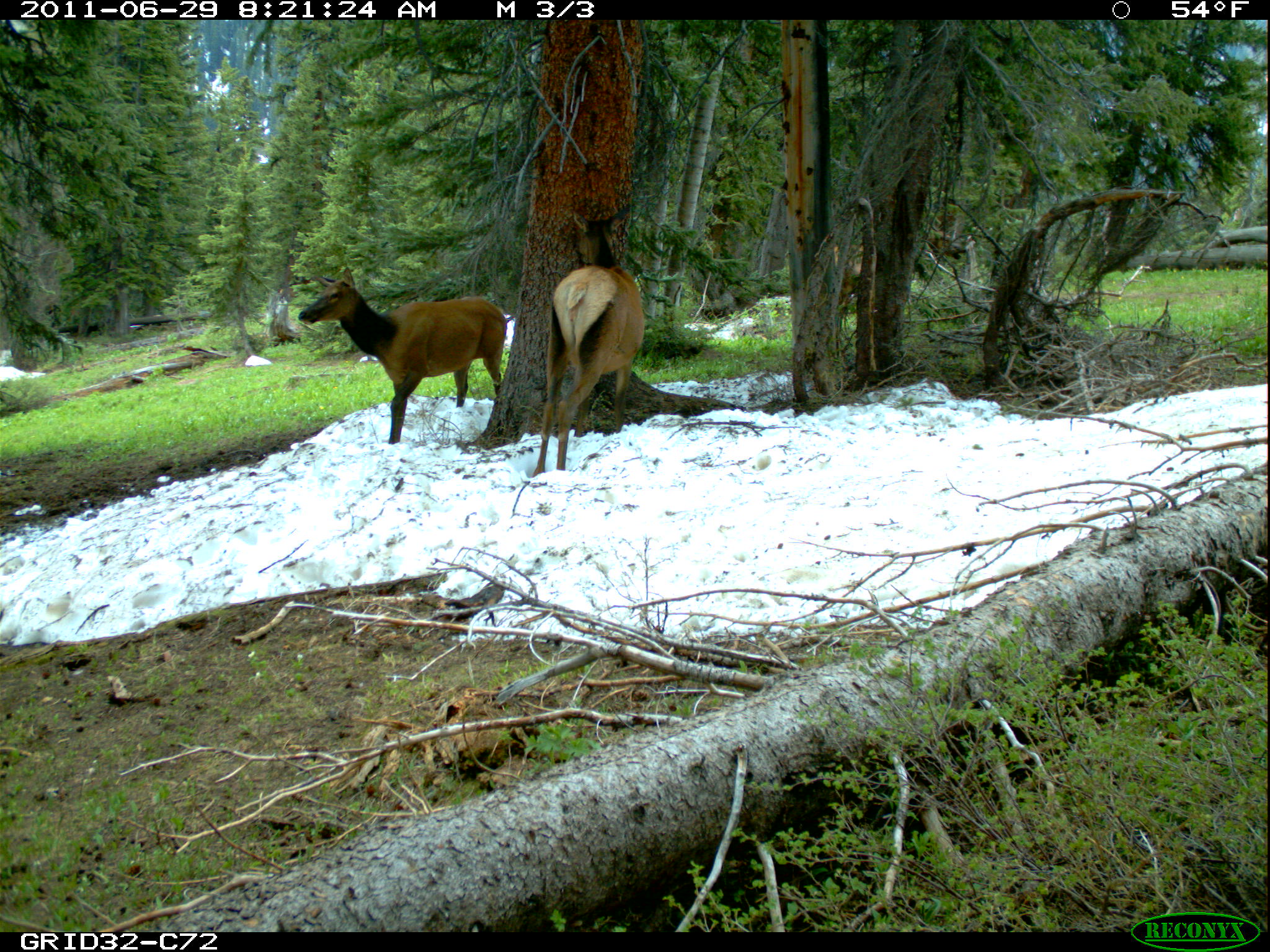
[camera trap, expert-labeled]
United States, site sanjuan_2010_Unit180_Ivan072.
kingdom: Animalia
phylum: Chordata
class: Mammalia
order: Artiodactyla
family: Cervidae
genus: Cervus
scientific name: Cervus elaphus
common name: red deer